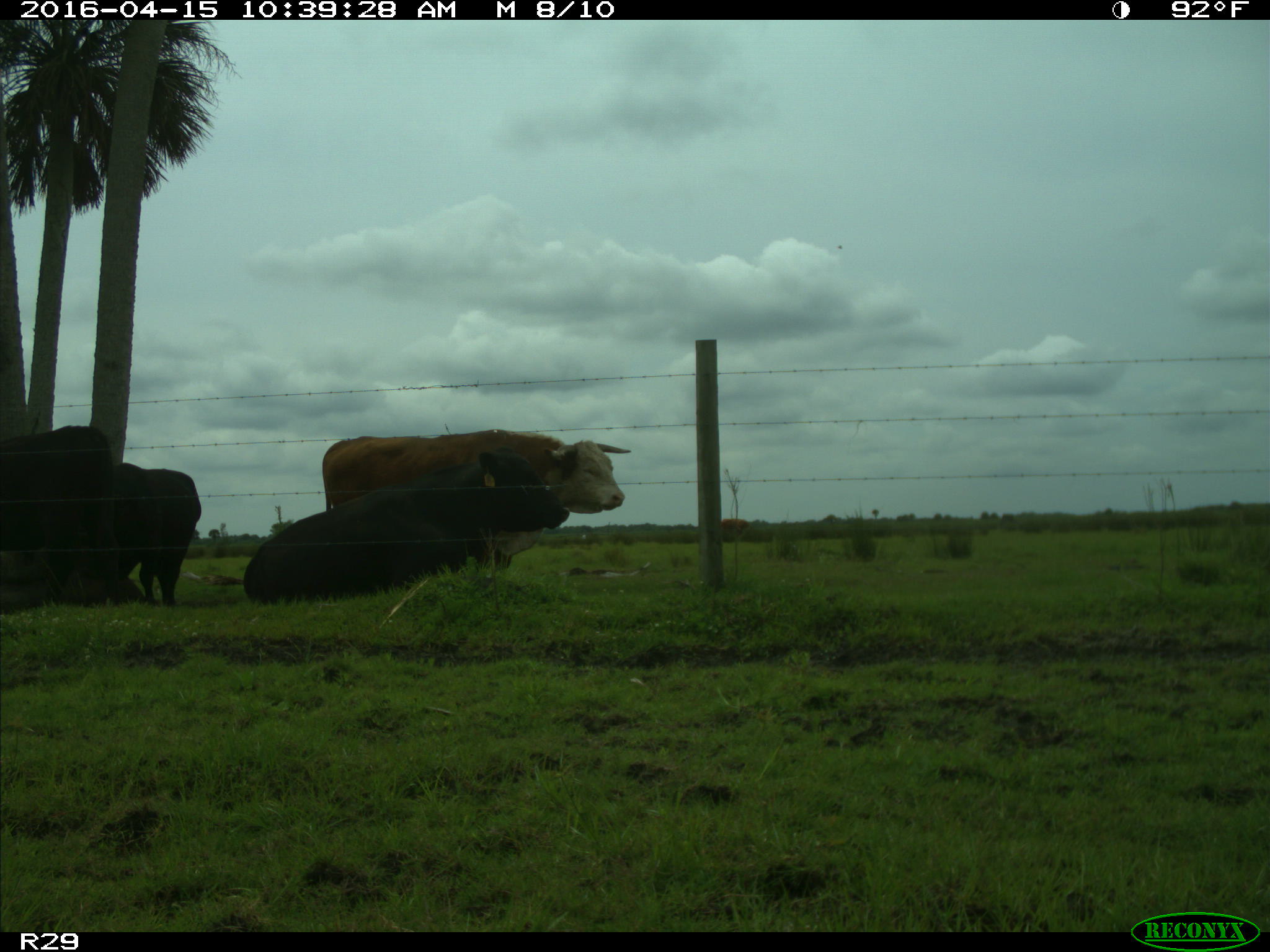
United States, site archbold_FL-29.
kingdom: Animalia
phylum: Chordata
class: Mammalia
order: Artiodactyla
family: Bovidae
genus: Bos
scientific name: Bos taurus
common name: domestic cow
Bos taurus (domestic cow).